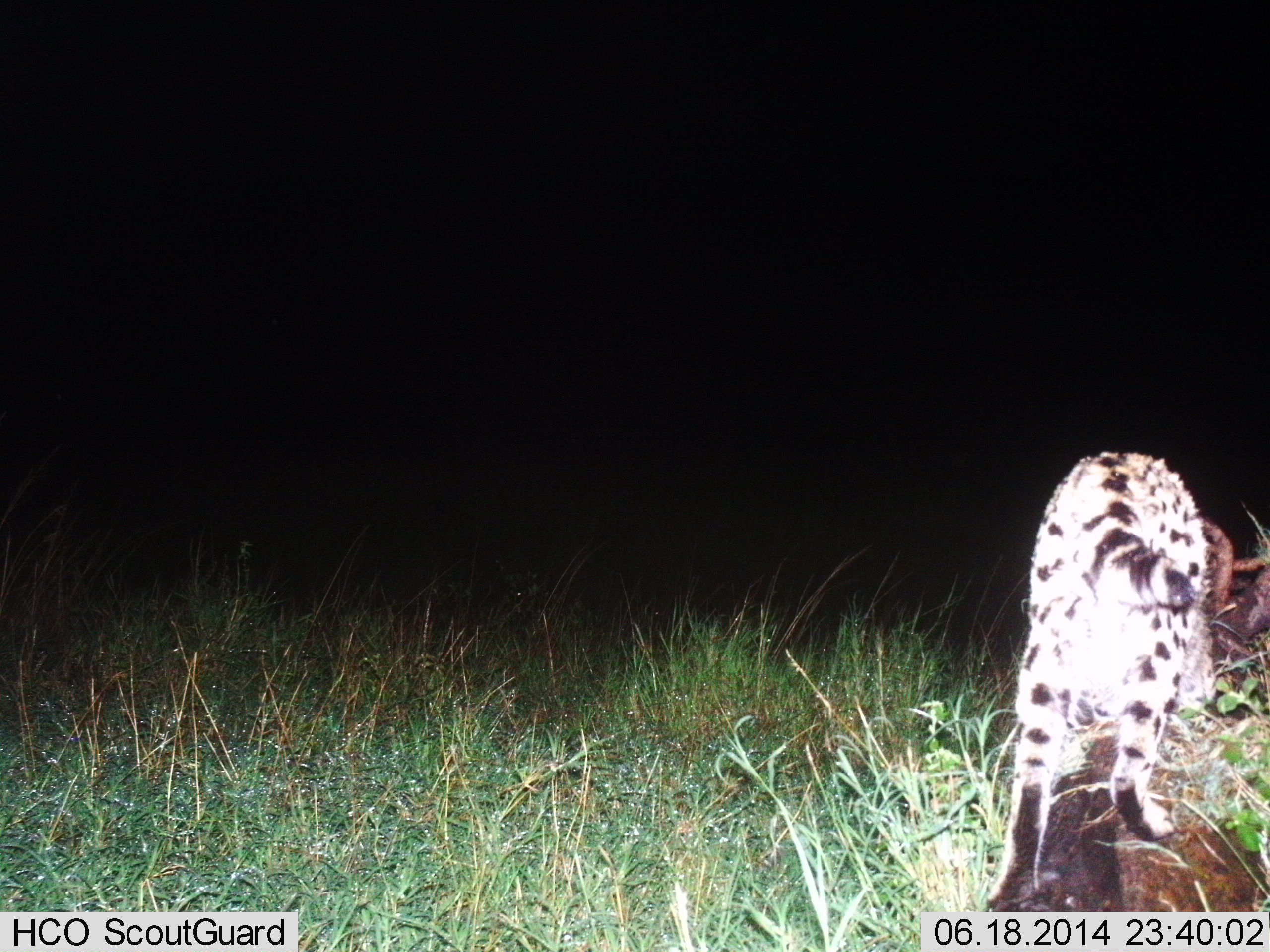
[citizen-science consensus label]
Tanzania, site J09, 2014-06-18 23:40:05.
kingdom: Animalia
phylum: Chordata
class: Mammalia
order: Carnivora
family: Felidae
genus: Leptailurus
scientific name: Leptailurus serval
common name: serval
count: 1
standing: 10%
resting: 0%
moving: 80%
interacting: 0%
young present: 0%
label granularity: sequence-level